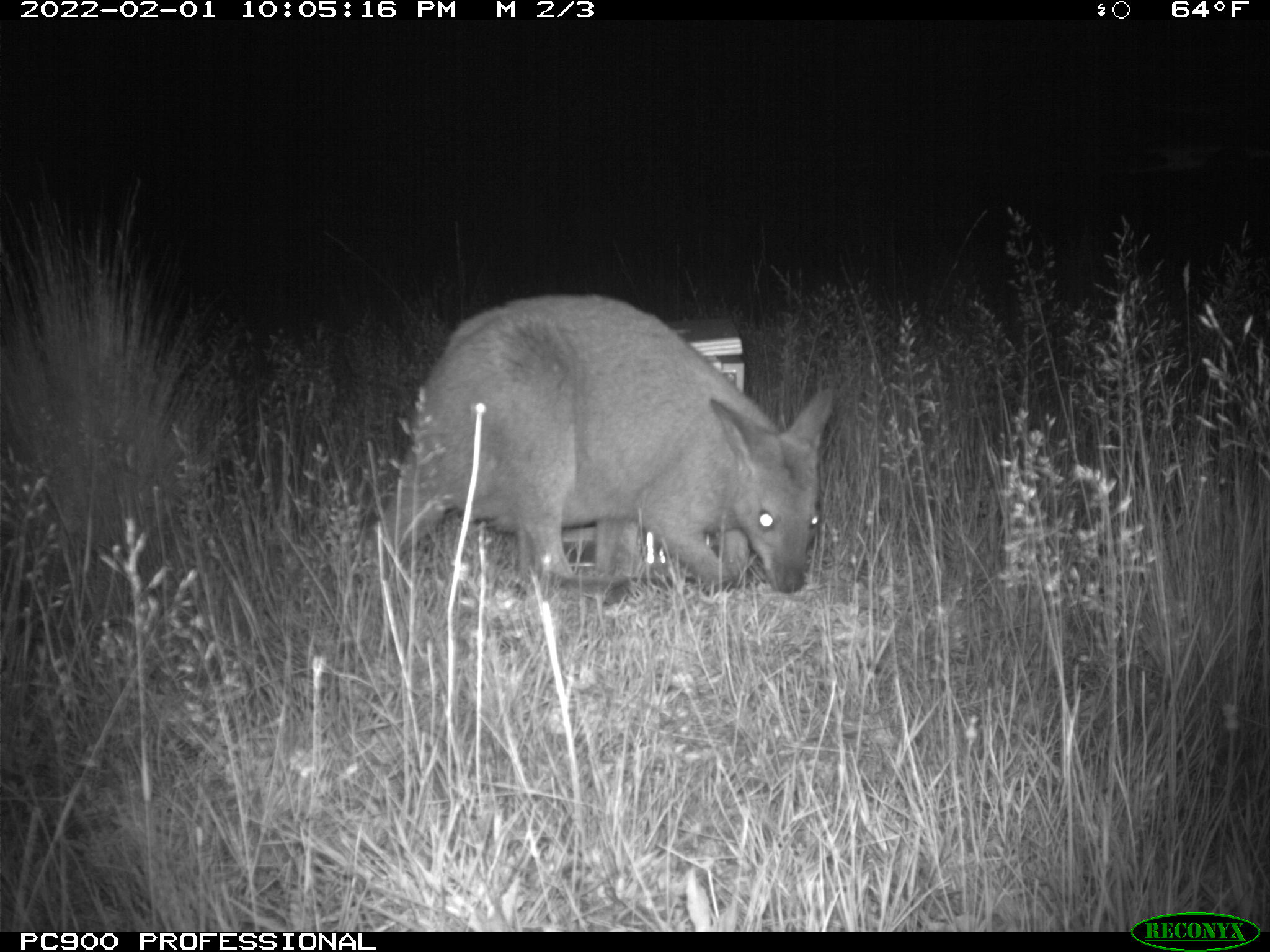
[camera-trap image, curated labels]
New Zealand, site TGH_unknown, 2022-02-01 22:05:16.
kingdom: Animalia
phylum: Chordata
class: Mammalia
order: Diprotodontia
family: Macropodidae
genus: Notamacropus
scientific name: Notamacropus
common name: wallaby